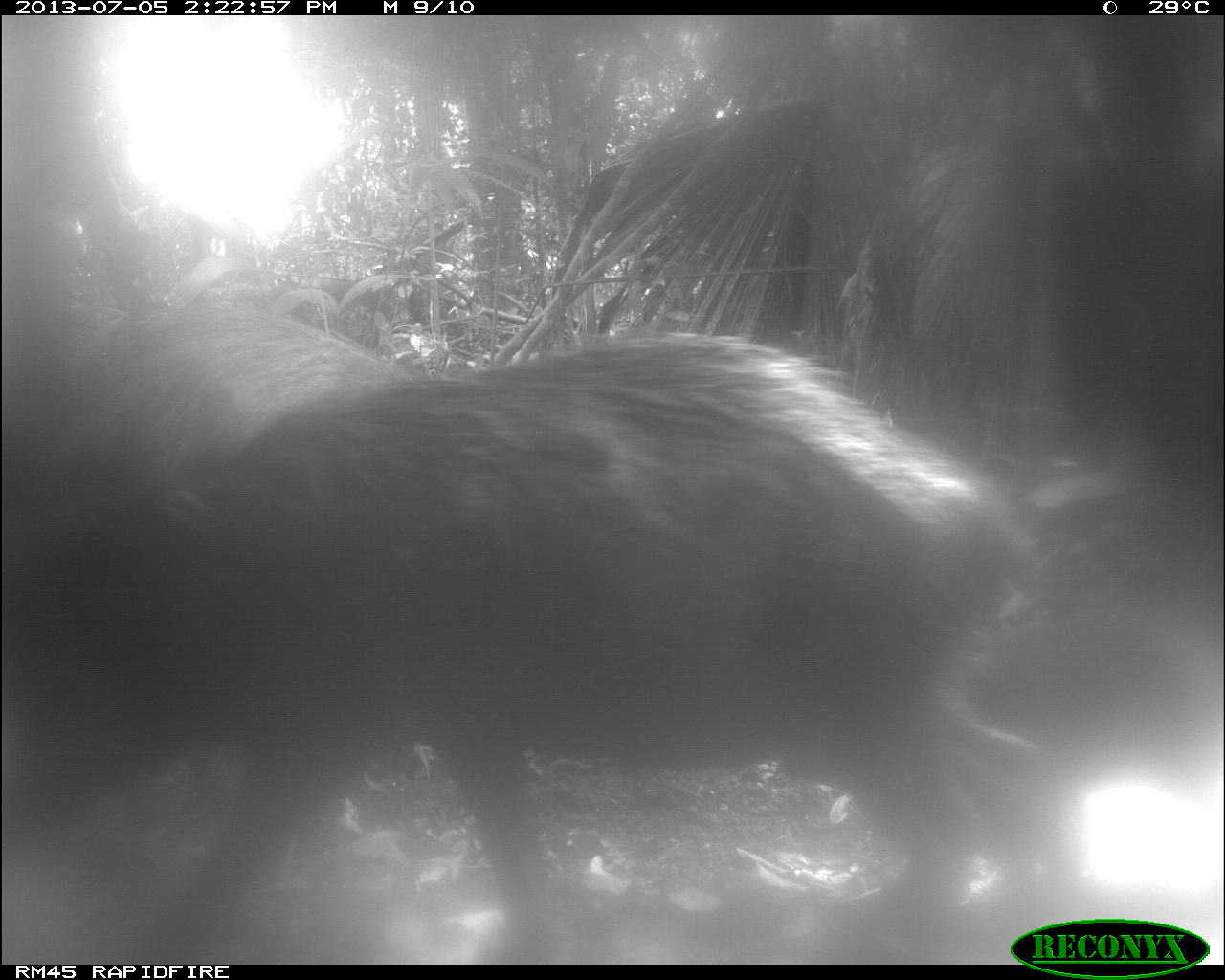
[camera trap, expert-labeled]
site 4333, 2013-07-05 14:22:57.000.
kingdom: Animalia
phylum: Chordata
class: Mammalia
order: Artiodactyla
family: Tayassuidae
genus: Tayassu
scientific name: Tayassu pecari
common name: white-lipped peccary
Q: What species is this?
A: Tayassu pecari (white-lipped peccary).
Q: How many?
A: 3.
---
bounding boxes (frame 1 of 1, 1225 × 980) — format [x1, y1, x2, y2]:
tayassu pecari: [0, 324, 1045, 964]; [5, 305, 415, 495]